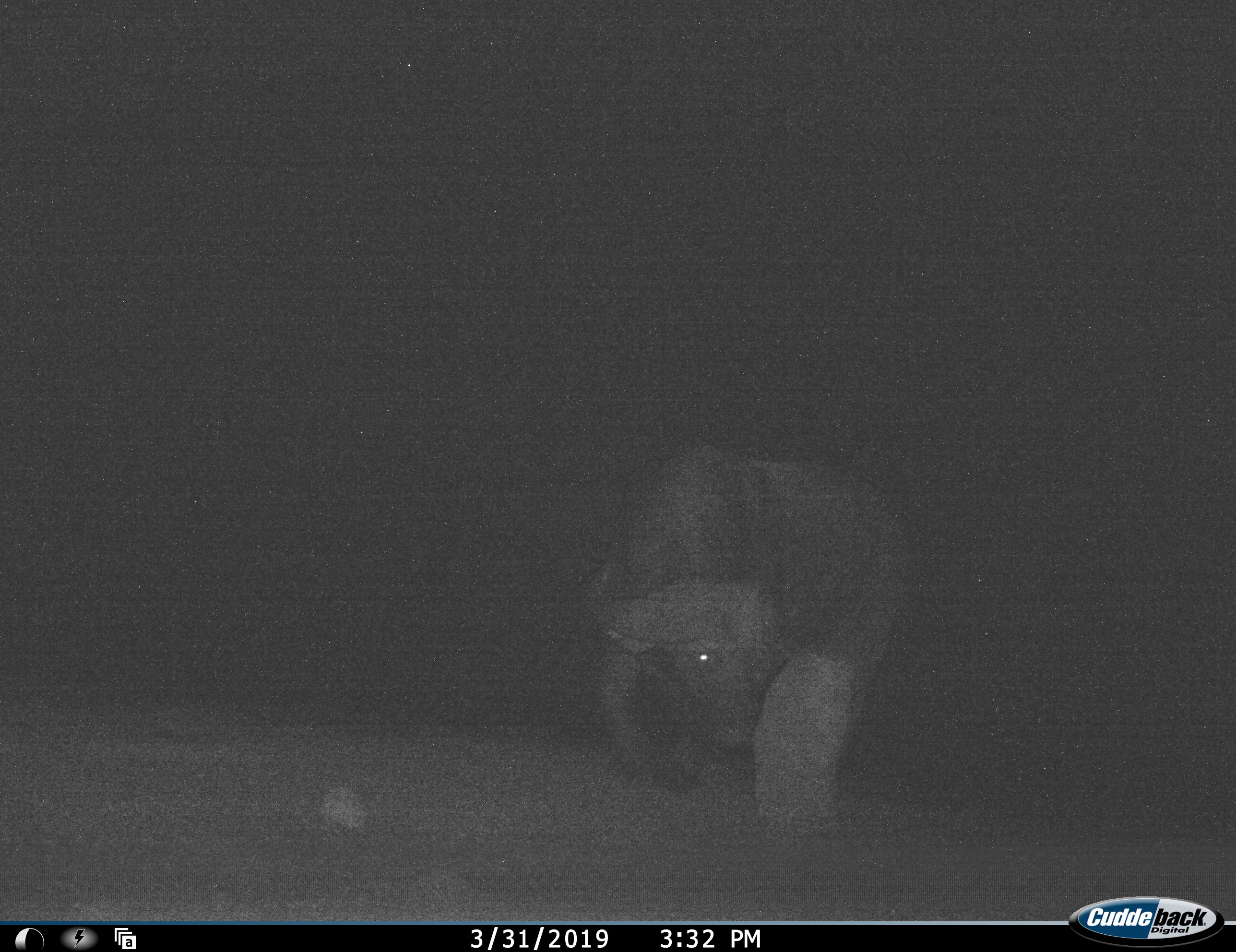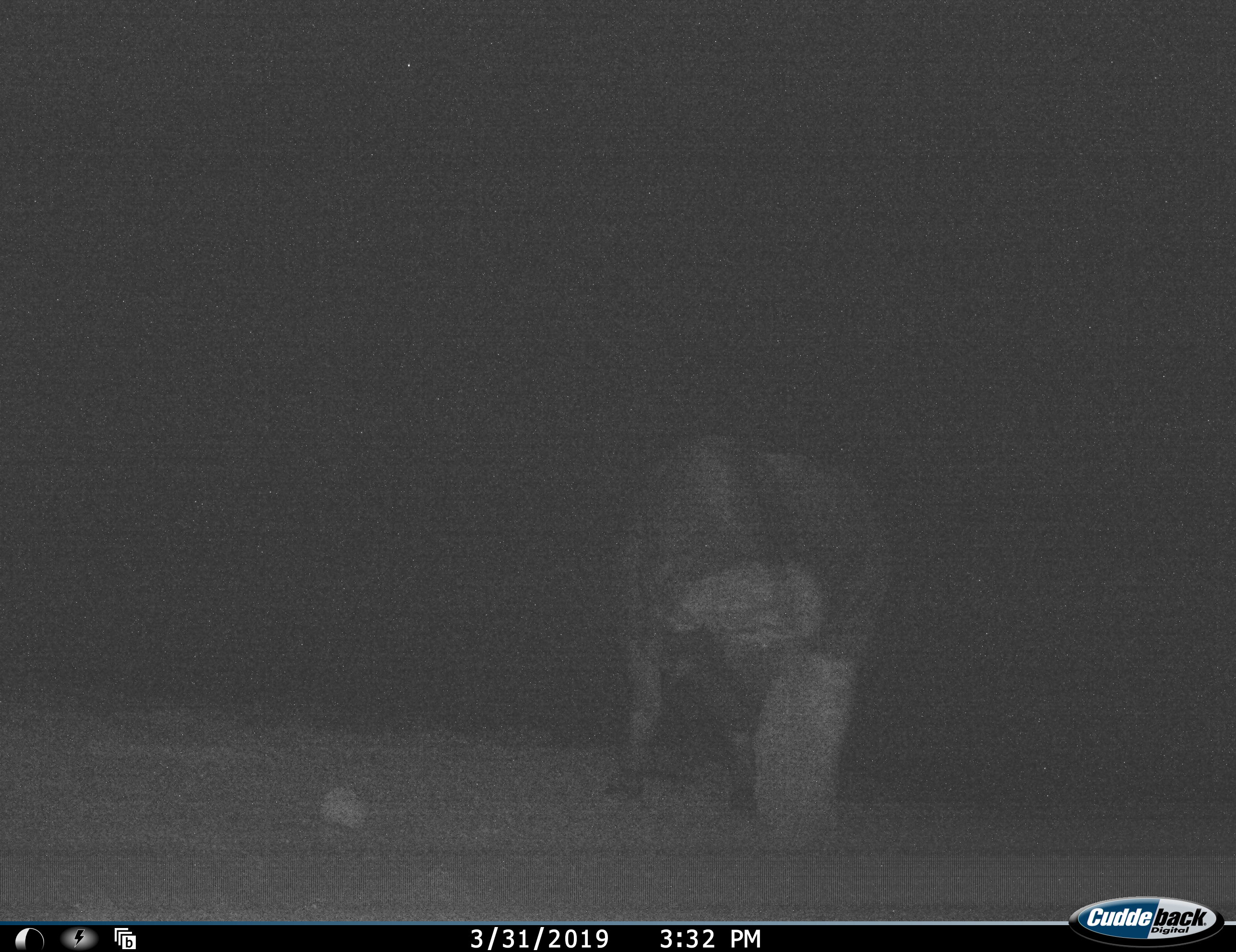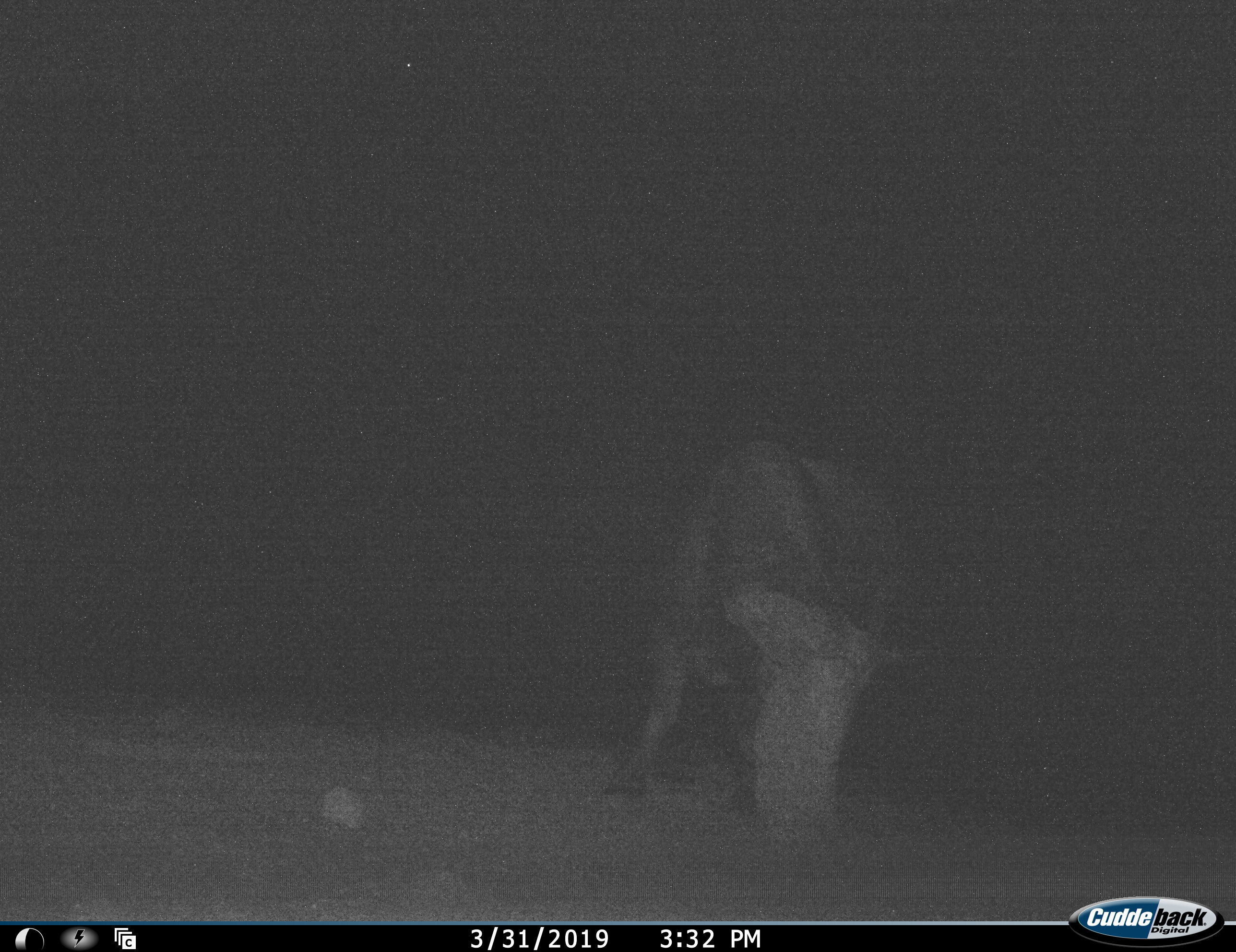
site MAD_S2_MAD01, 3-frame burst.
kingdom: Animalia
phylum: Chordata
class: Mammalia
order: Artiodactyla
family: Bovidae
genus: Syncerus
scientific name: Syncerus caffer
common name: african buffalo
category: buffalo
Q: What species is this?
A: Buffalo (african buffalo) (Syncerus caffer).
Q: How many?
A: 1.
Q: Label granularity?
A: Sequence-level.